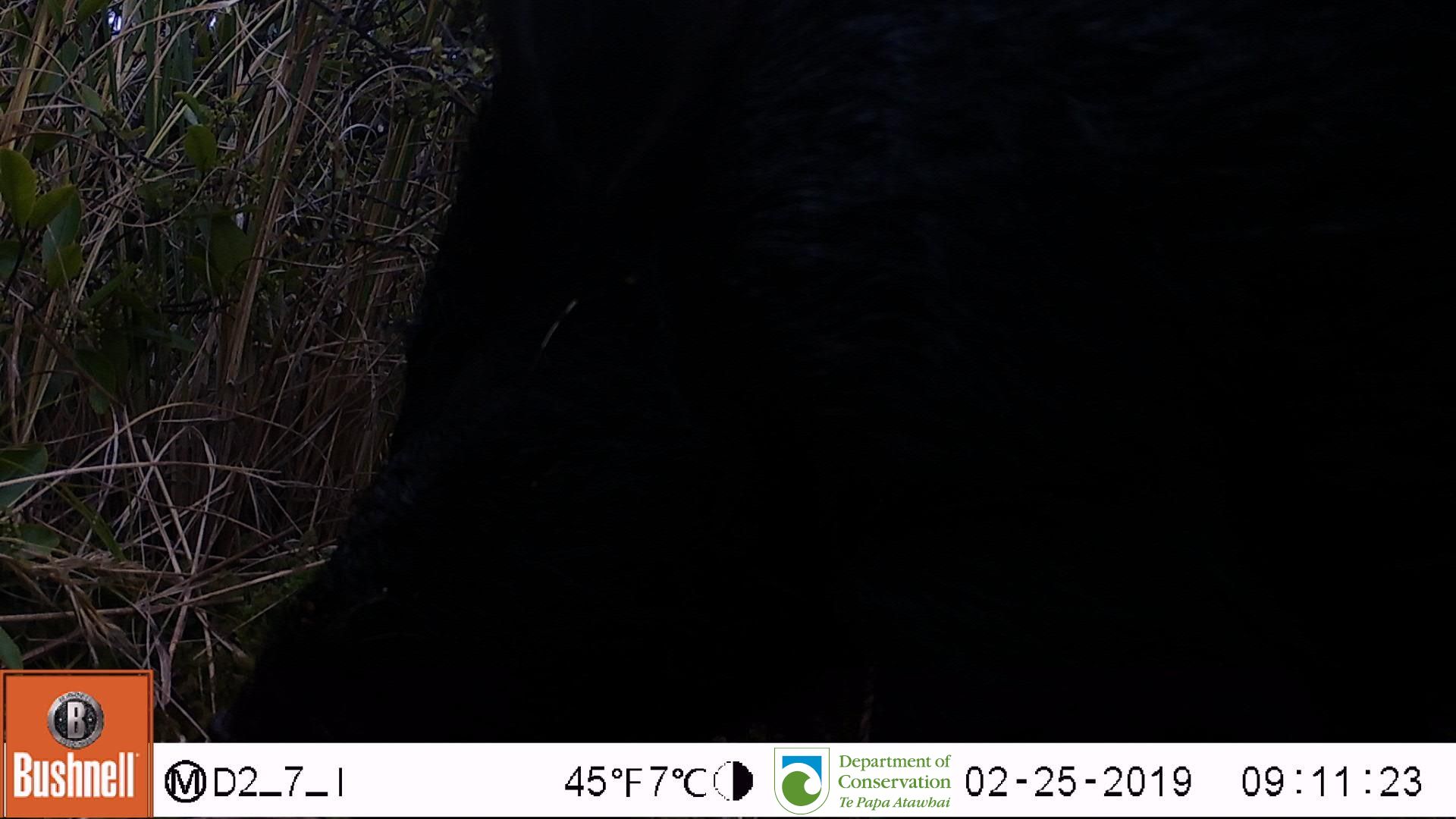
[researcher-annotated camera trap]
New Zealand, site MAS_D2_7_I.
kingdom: Animalia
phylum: Chordata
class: Mammalia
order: Artiodactyla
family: Suidae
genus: Sus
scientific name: Sus scrofa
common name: pig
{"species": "pig (Sus scrofa)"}